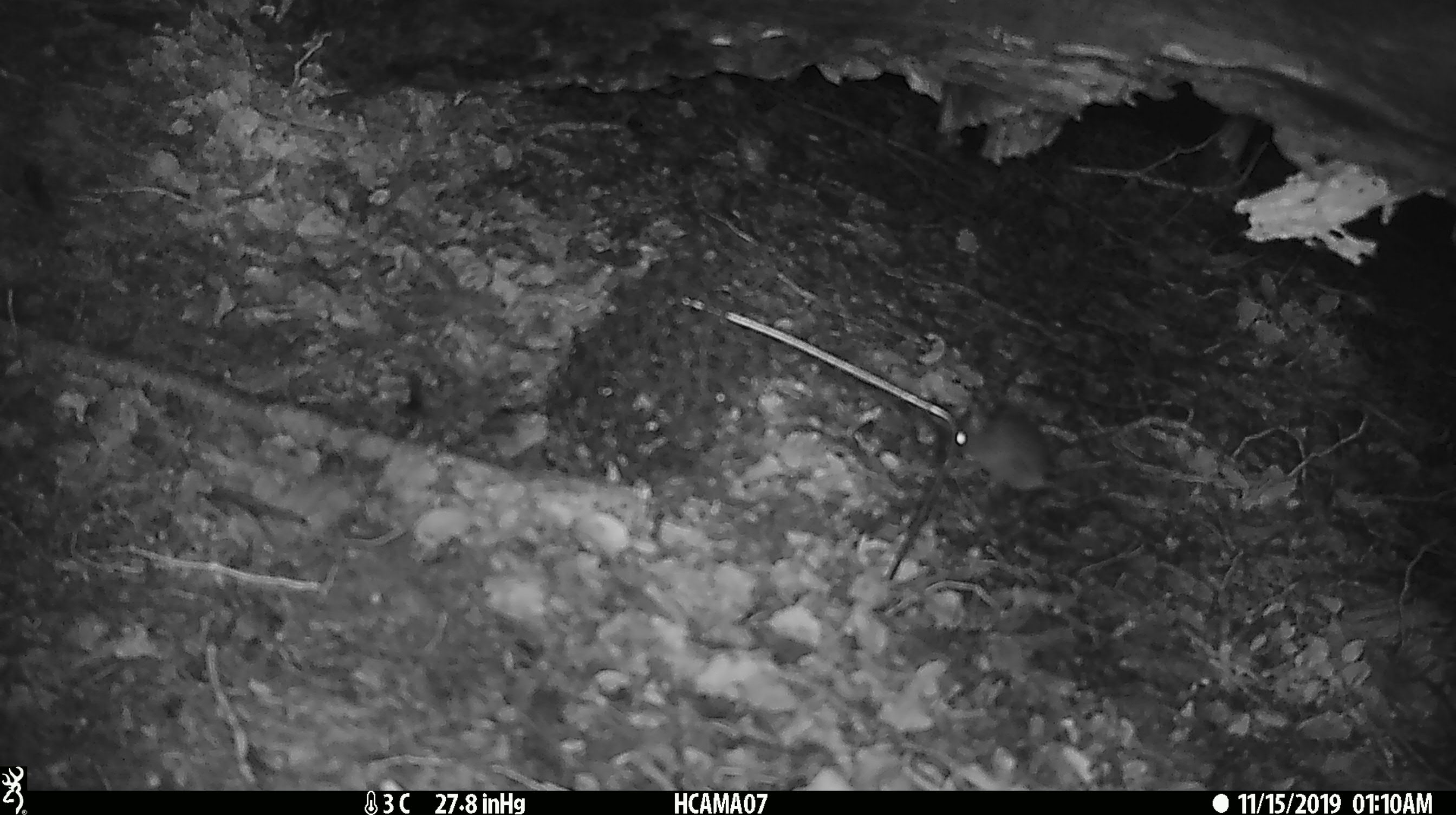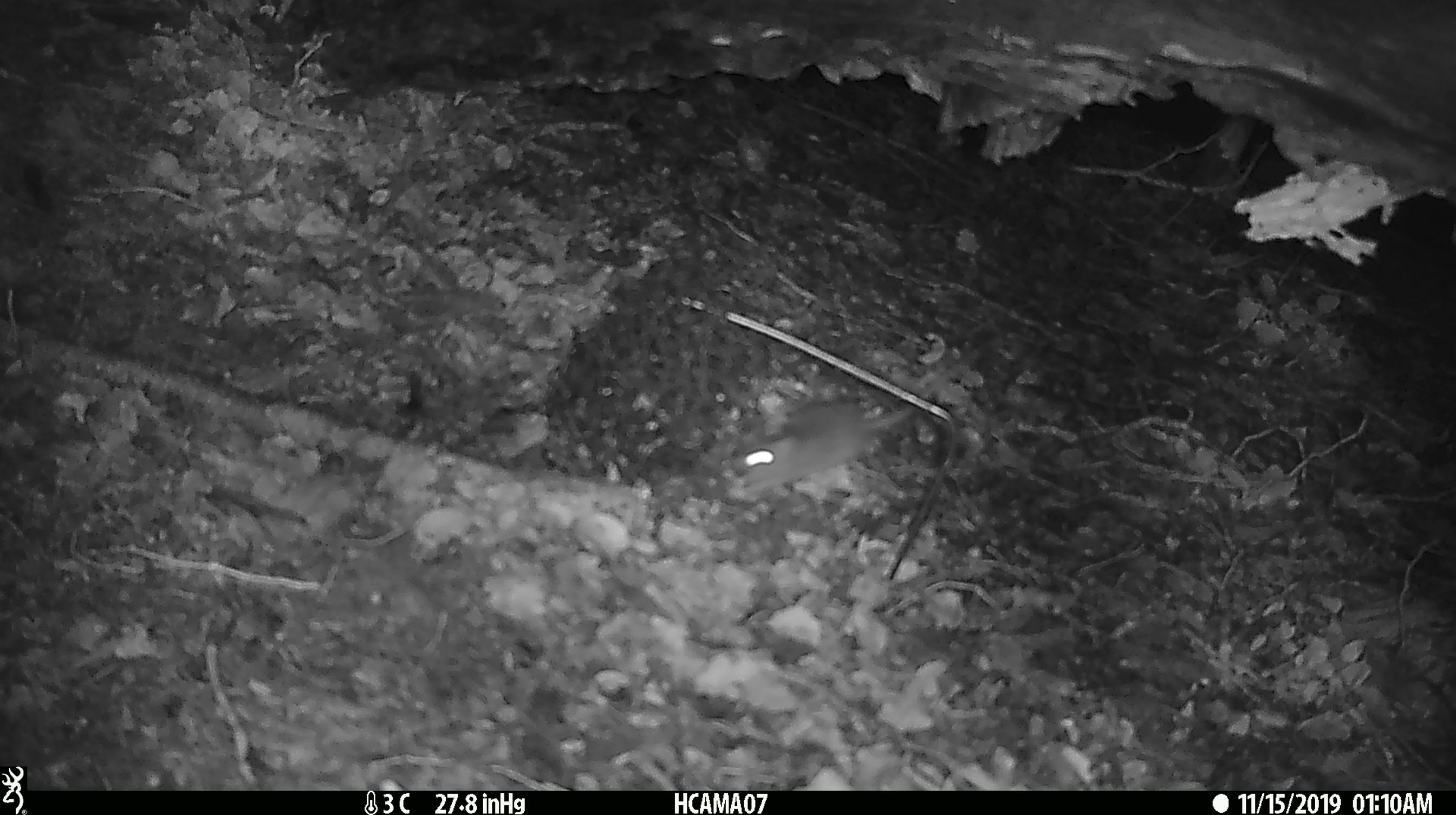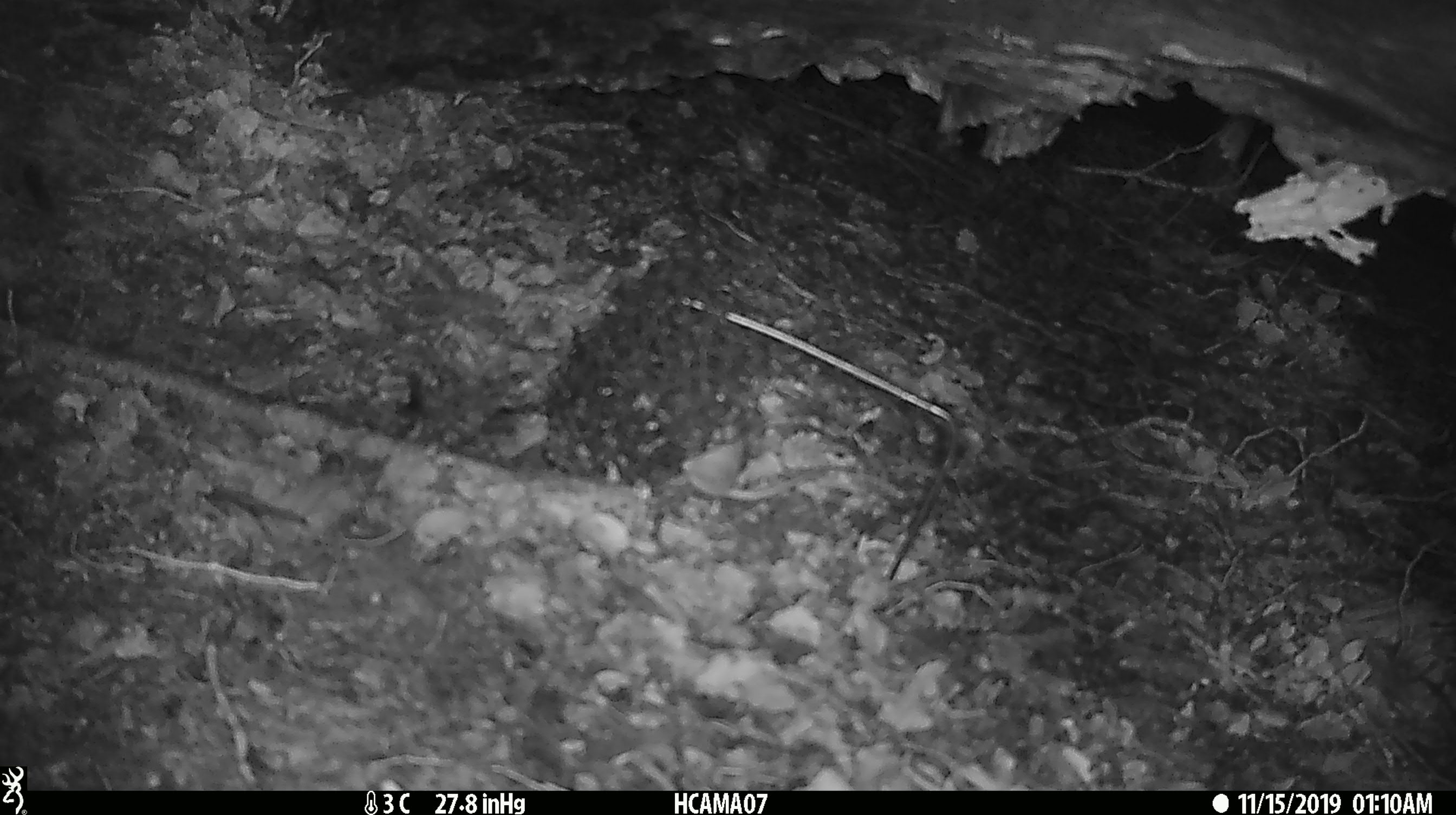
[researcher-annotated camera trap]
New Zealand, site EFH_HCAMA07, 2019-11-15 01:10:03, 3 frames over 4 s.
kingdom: Animalia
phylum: Chordata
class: Mammalia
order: Rodentia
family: Muridae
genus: Mus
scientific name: Mus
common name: mouse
Mouse (Mus).